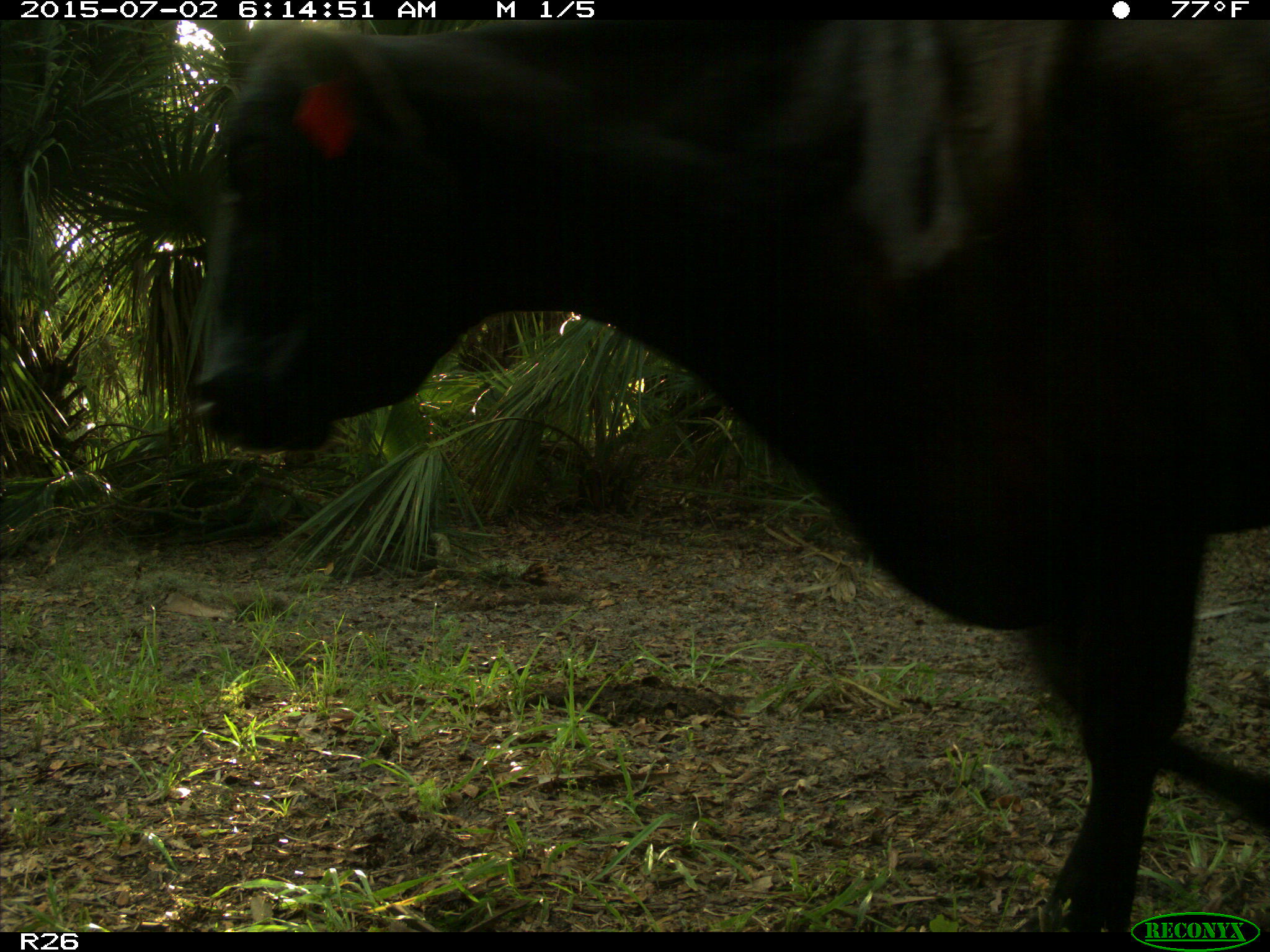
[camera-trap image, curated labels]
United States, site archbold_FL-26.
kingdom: Animalia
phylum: Chordata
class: Mammalia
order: Artiodactyla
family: Bovidae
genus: Bos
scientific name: Bos taurus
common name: domestic cow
Bos taurus (domestic cow).